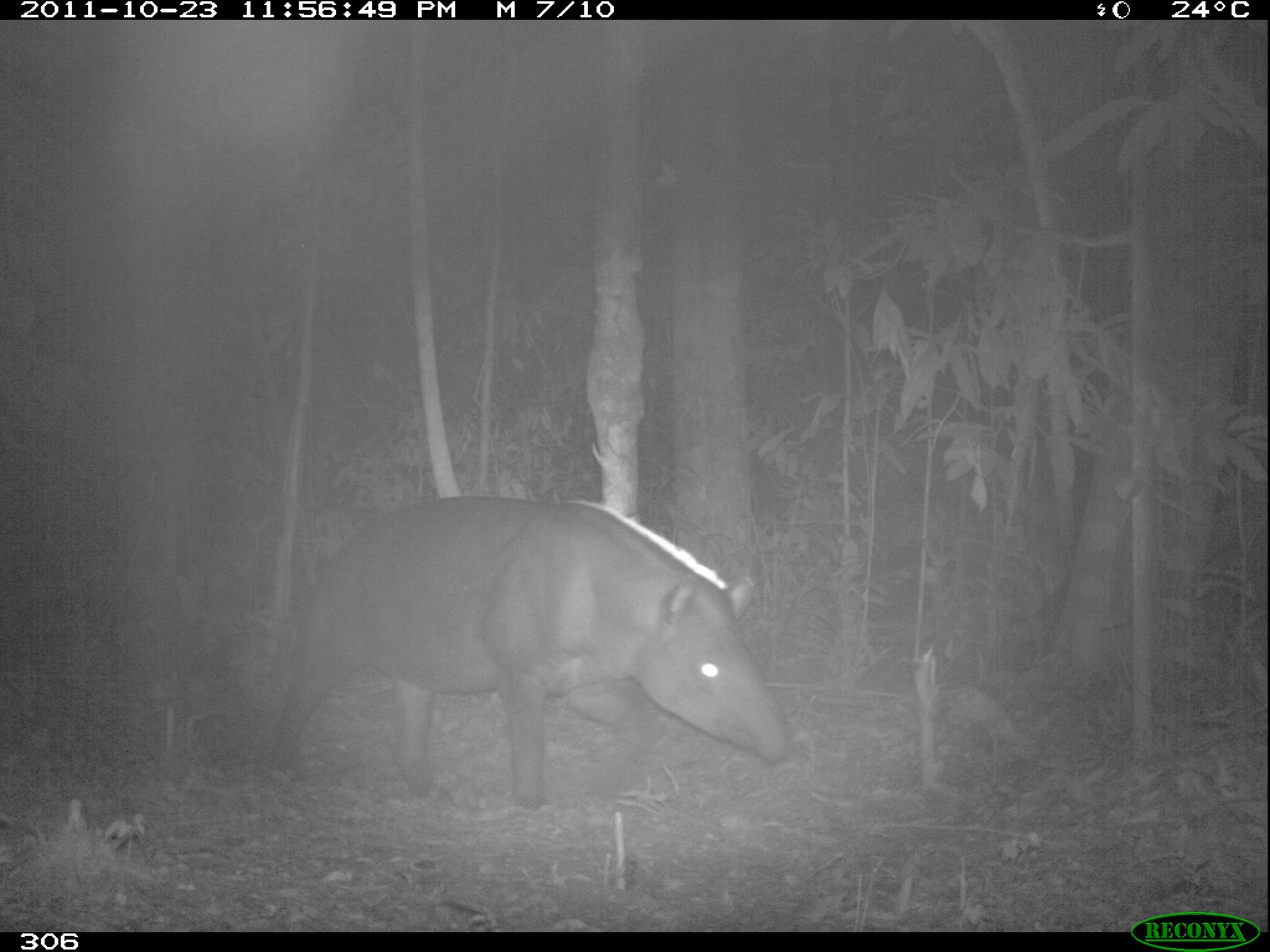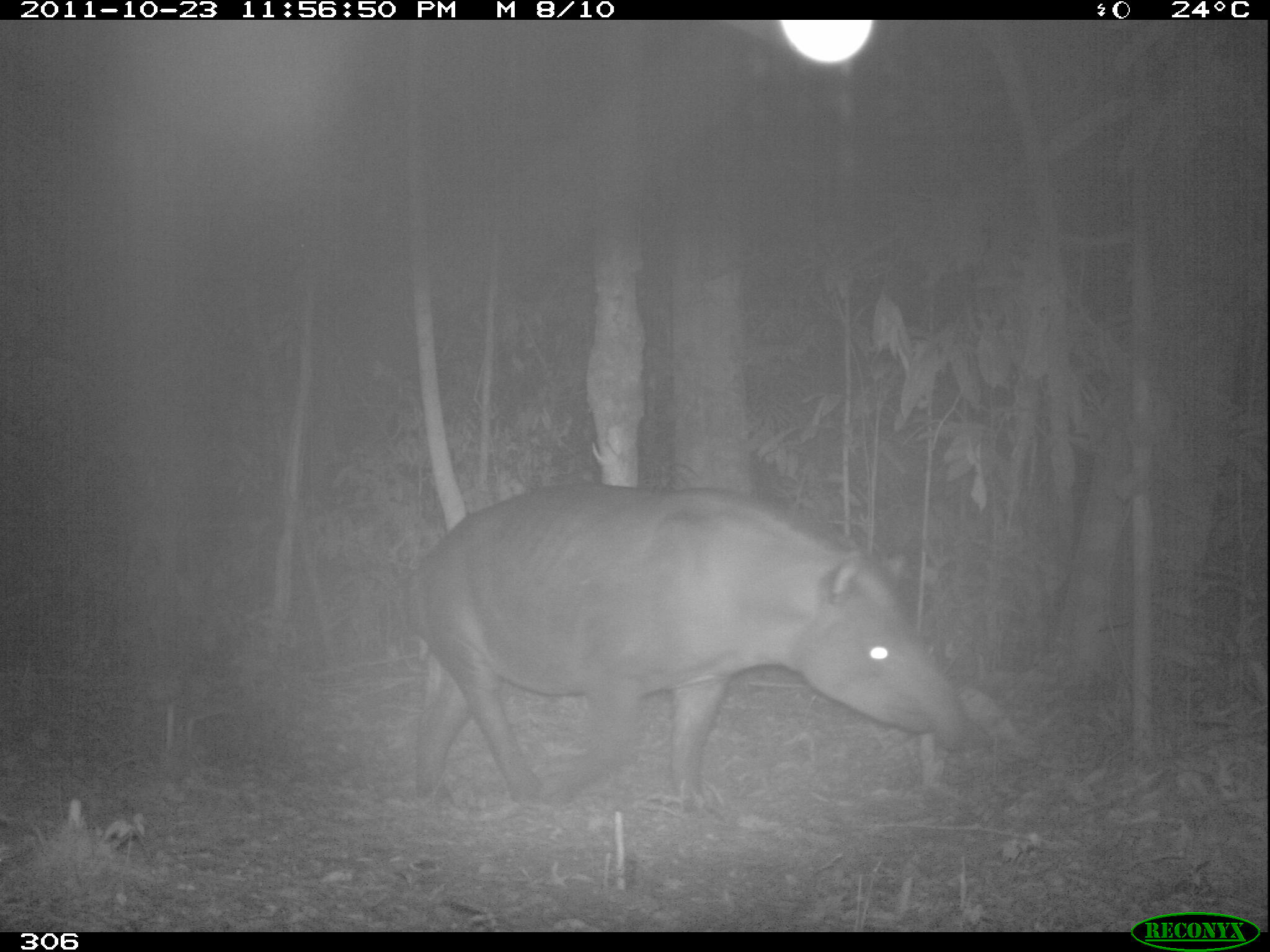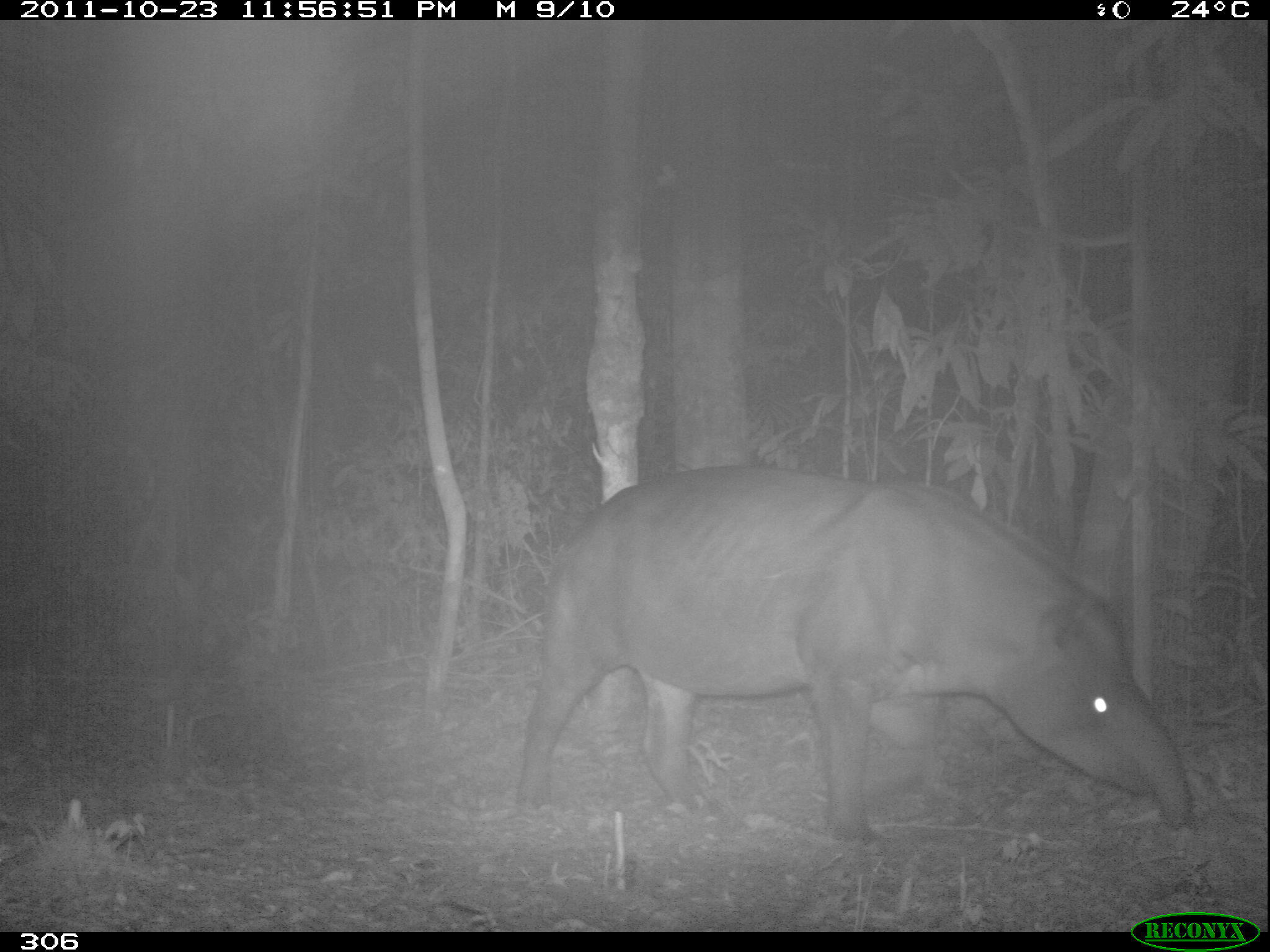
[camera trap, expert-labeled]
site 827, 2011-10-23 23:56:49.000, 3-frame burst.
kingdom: Animalia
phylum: Chordata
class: Mammalia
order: Perissodactyla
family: Tapiridae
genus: Tapirus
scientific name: Tapirus terrestris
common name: south american tapir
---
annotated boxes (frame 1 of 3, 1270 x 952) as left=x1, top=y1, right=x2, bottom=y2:
tapirus terrestris: left=268, top=496, right=791, bottom=810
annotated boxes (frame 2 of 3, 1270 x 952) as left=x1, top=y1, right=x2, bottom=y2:
tapirus terrestris: left=400, top=481, right=972, bottom=811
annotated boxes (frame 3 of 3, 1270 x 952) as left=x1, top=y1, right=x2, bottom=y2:
tapirus terrestris: left=512, top=464, right=1194, bottom=844